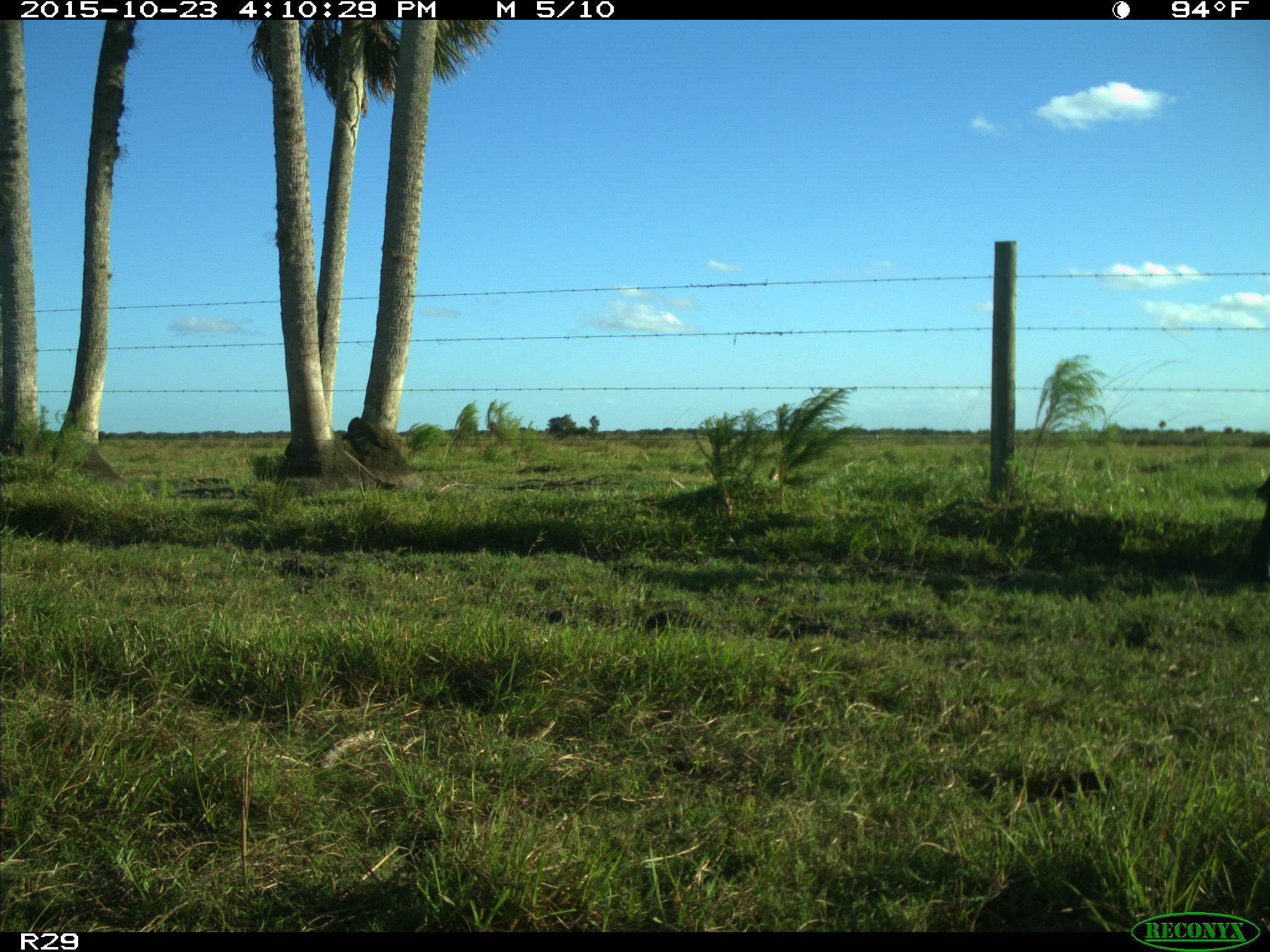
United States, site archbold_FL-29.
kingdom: Animalia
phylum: Chordata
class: Mammalia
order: Artiodactyla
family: Bovidae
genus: Bos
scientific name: Bos taurus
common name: domestic cow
Bos taurus (domestic cow).